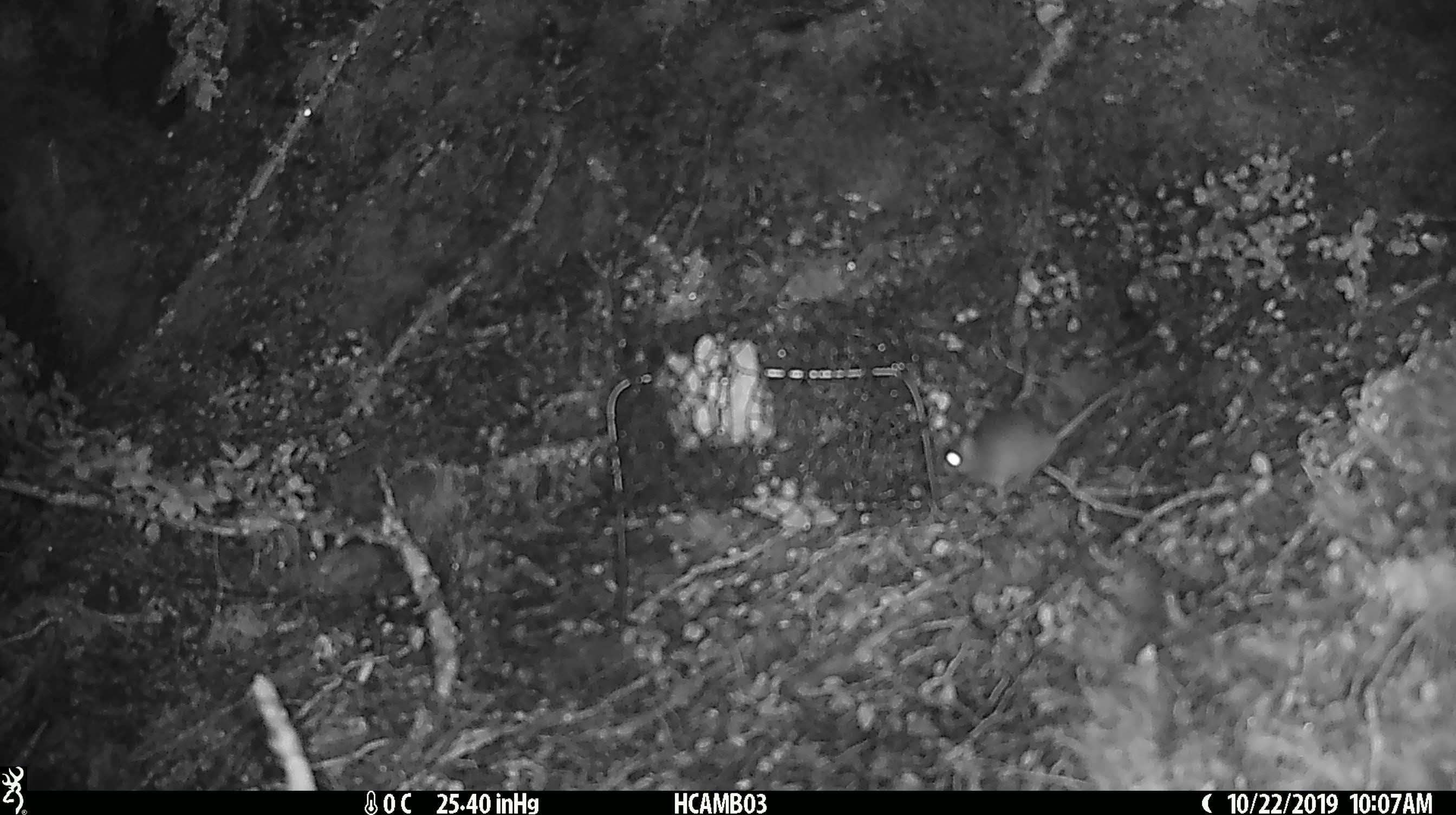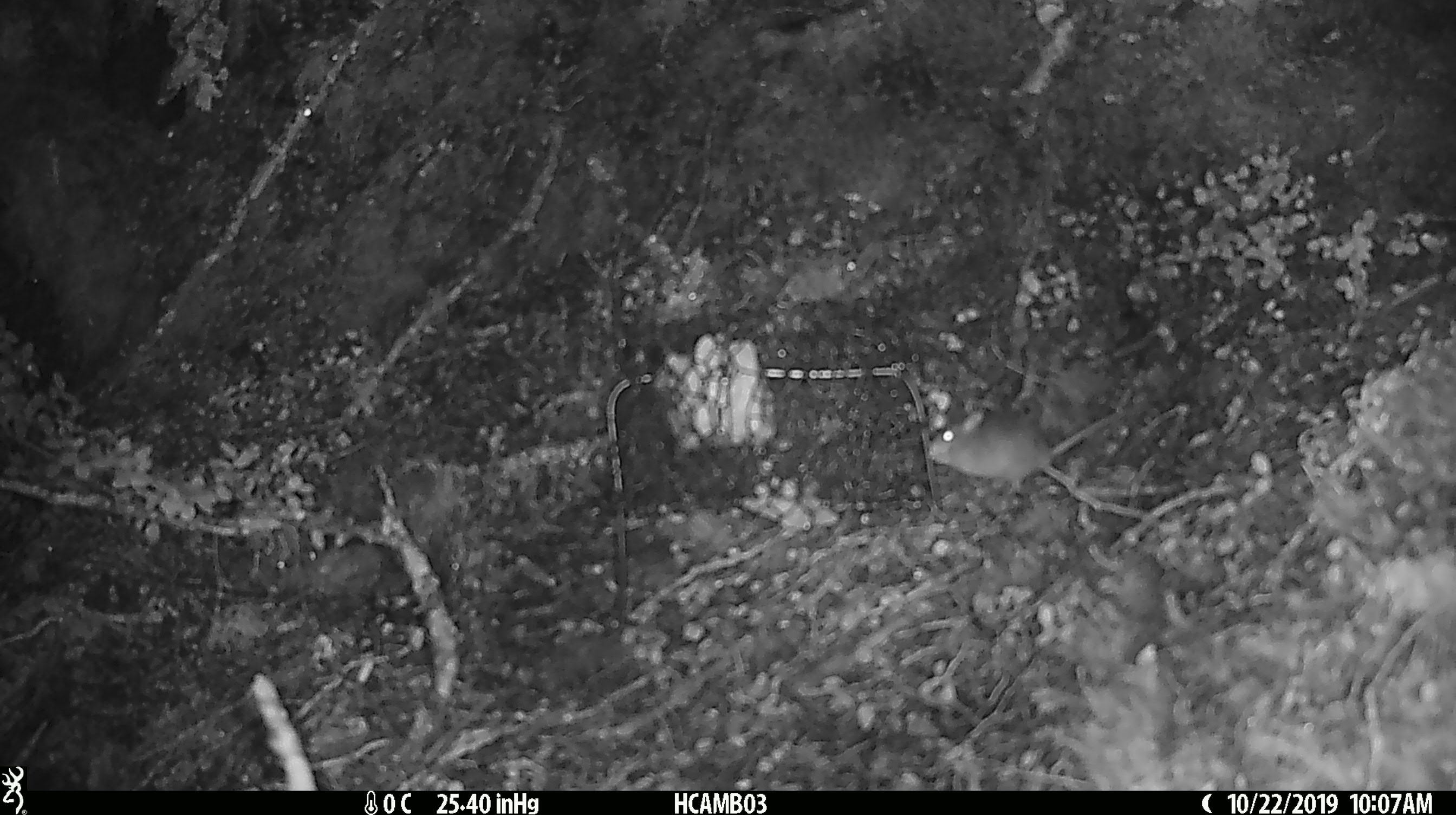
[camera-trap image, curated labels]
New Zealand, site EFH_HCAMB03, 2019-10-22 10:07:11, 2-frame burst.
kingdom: Animalia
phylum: Chordata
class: Mammalia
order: Rodentia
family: Muridae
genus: Mus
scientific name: Mus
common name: mouse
Mouse (Mus).